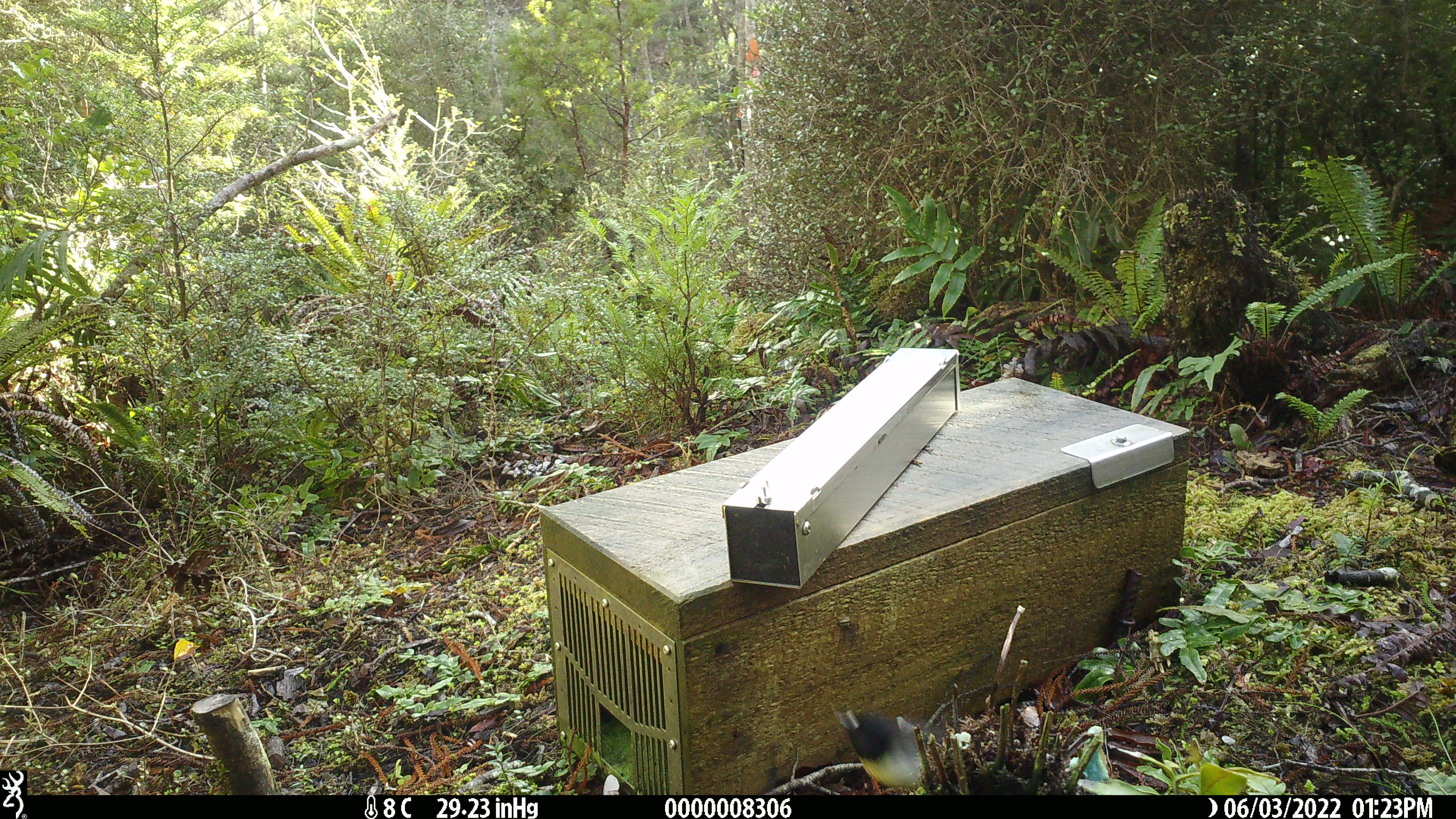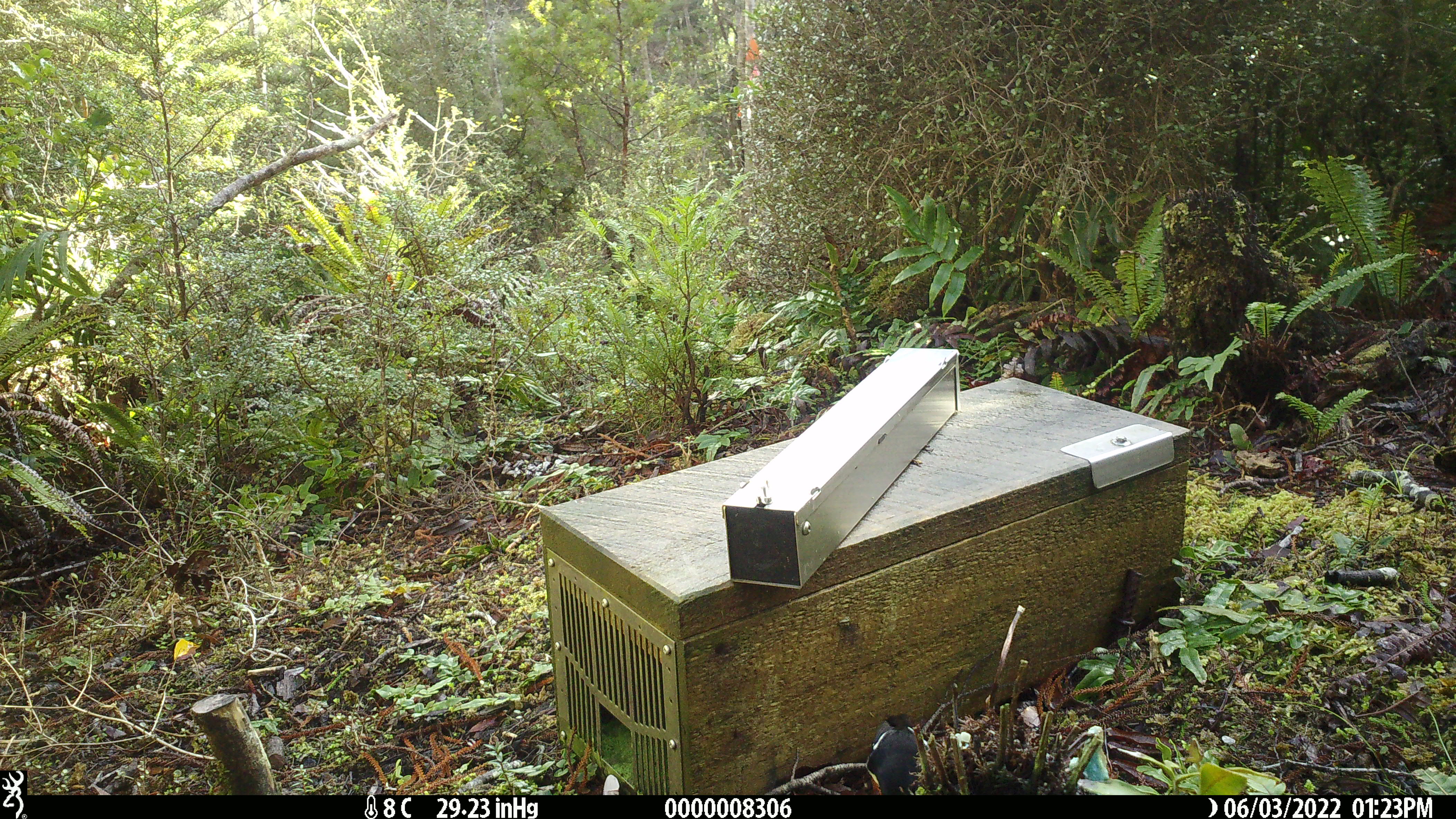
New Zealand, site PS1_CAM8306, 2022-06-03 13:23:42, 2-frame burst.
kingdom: Animalia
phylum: Chordata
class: Aves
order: Passeriformes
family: Petroicidae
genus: Petroica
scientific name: Petroica macrocephala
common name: tomtit